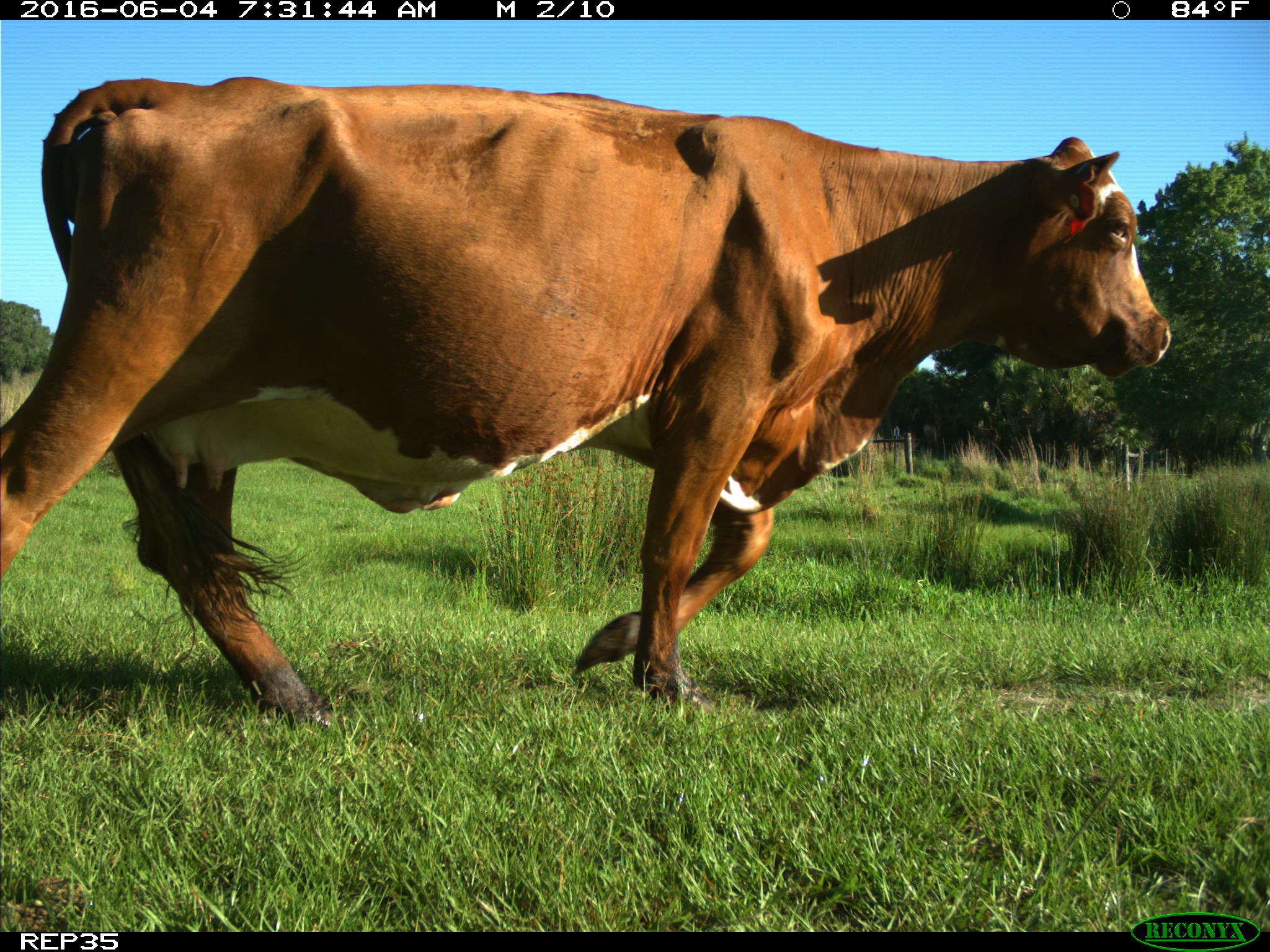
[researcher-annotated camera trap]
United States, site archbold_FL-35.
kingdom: Animalia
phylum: Chordata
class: Mammalia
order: Artiodactyla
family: Bovidae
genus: Bos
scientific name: Bos taurus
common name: domestic cow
Bos taurus (domestic cow).